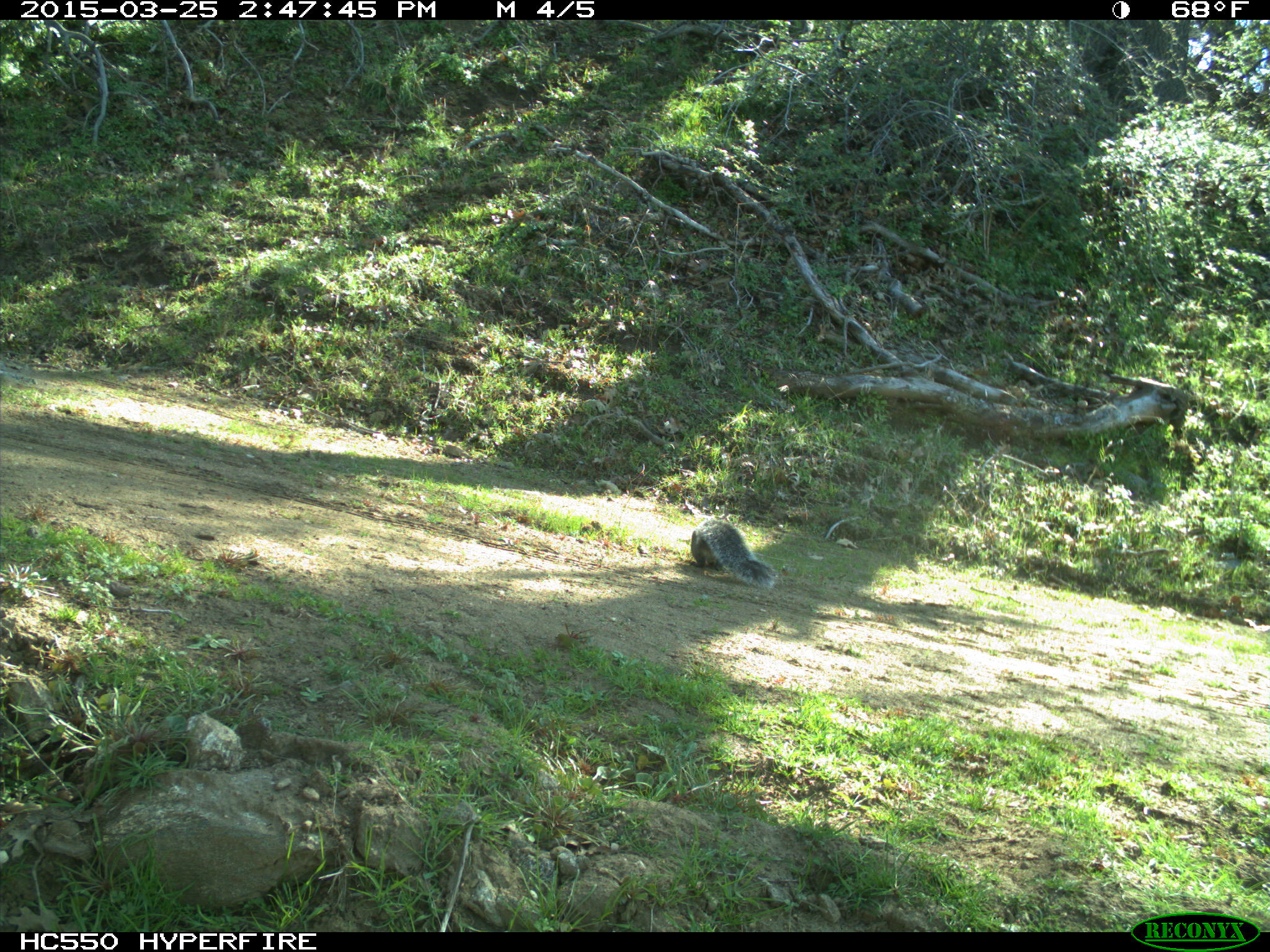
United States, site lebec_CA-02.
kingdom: Animalia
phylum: Chordata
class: Mammalia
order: Rodentia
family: Sciuridae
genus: Sciurus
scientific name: Sciurus carolinensis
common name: eastern gray squirrel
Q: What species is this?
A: Sciurus carolinensis (eastern gray squirrel).